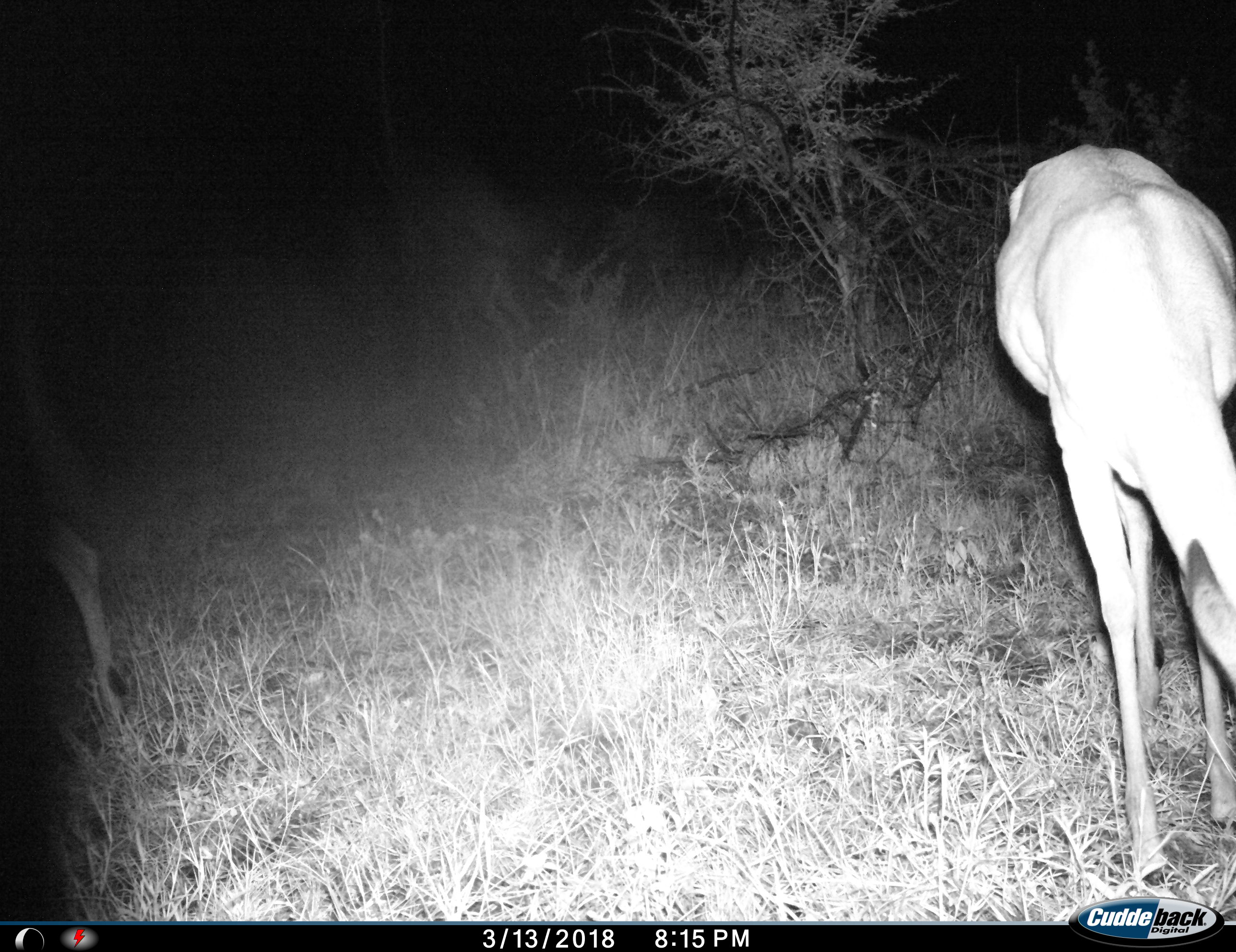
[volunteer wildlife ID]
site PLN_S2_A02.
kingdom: Animalia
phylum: Chordata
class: Mammalia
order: Artiodactyla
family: Bovidae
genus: Aepyceros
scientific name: Aepyceros melampus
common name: impala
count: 1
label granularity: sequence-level